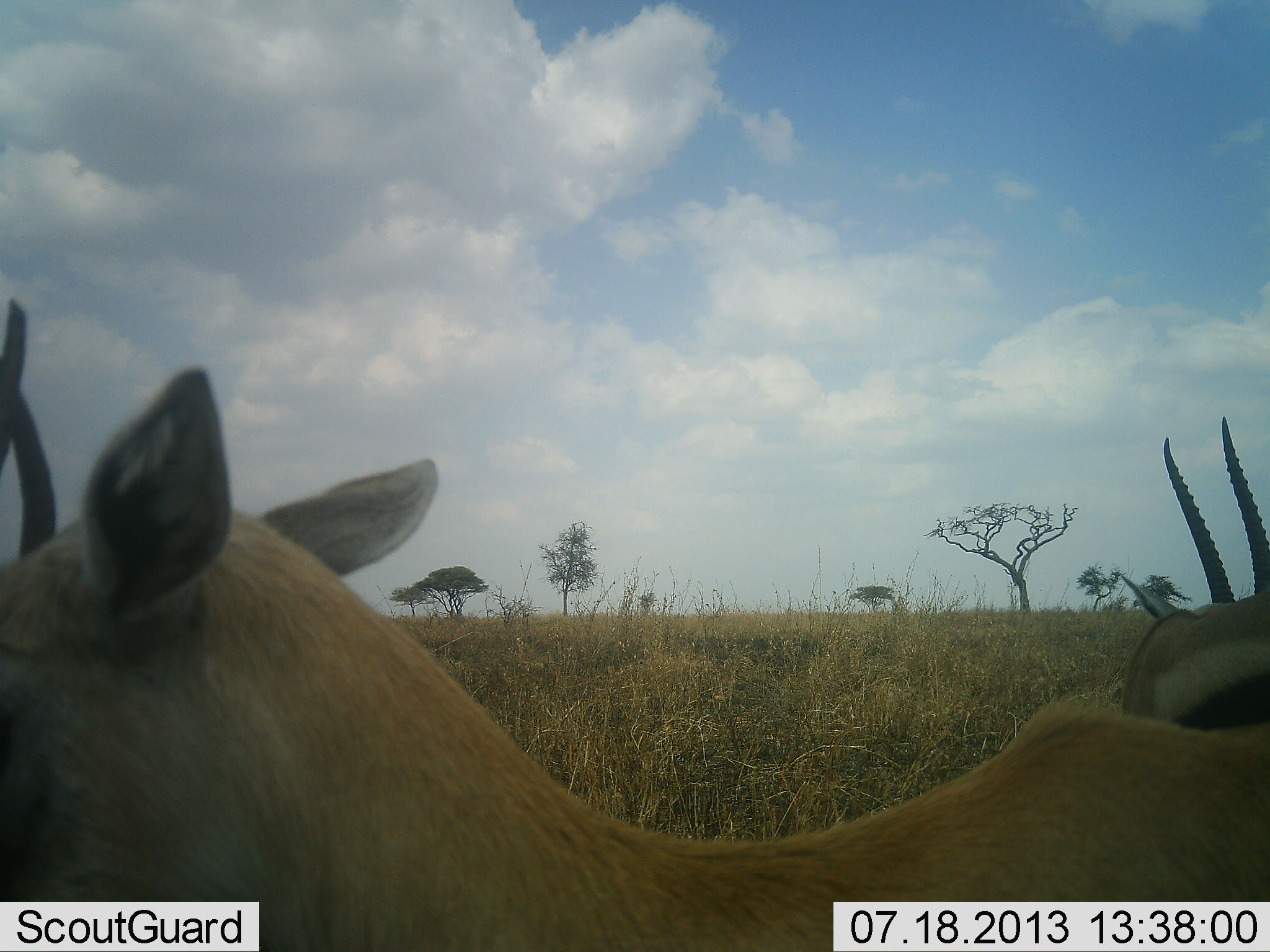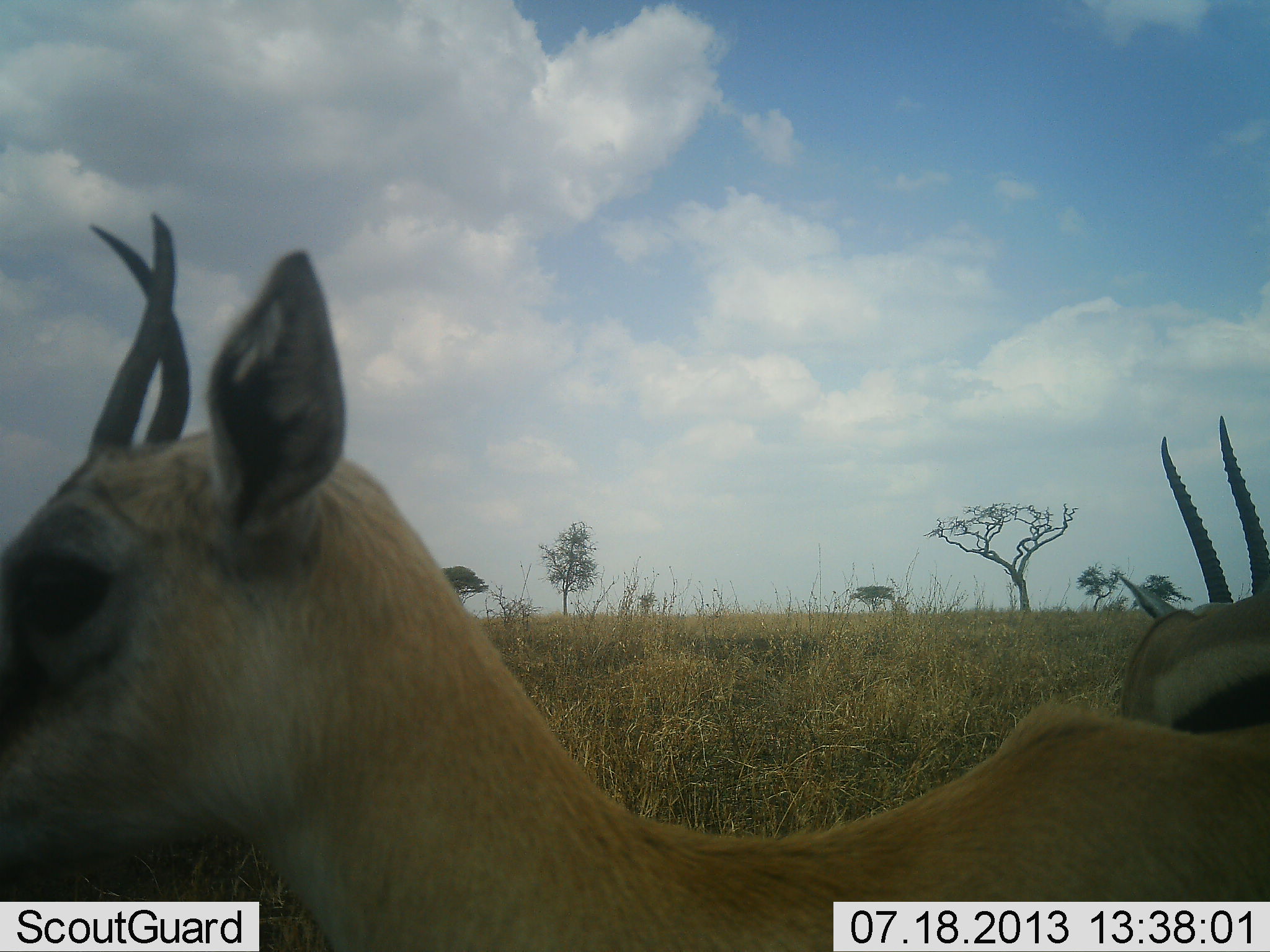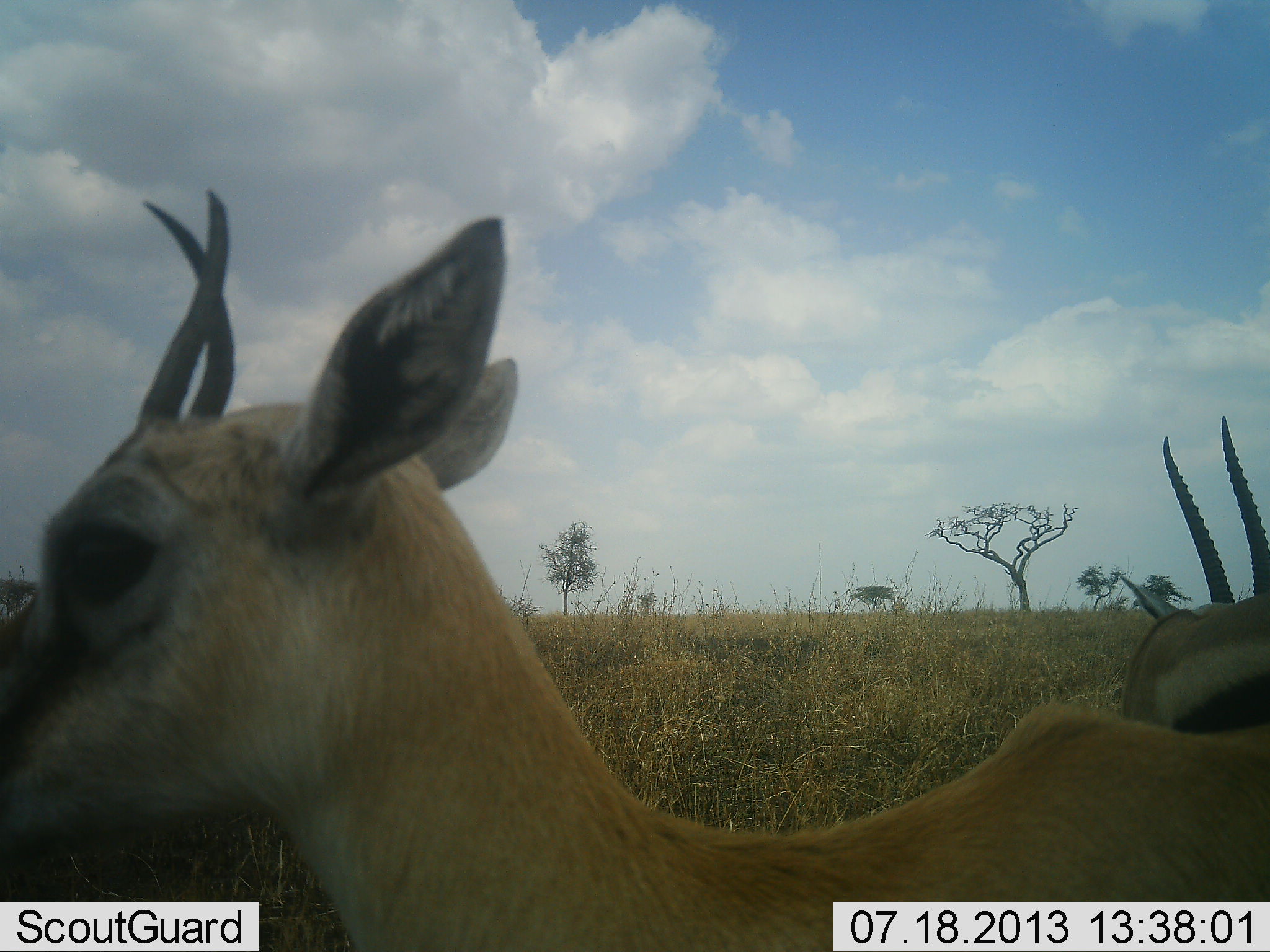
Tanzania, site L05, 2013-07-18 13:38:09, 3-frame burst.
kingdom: Animalia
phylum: Chordata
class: Mammalia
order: Artiodactyla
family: Bovidae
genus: Eudorcas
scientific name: Eudorcas thomsonii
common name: thomson's gazelle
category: gazellethomsons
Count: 2.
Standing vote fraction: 84%.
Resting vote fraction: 6%.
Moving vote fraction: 12%.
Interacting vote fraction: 0%.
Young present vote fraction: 6%.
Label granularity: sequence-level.